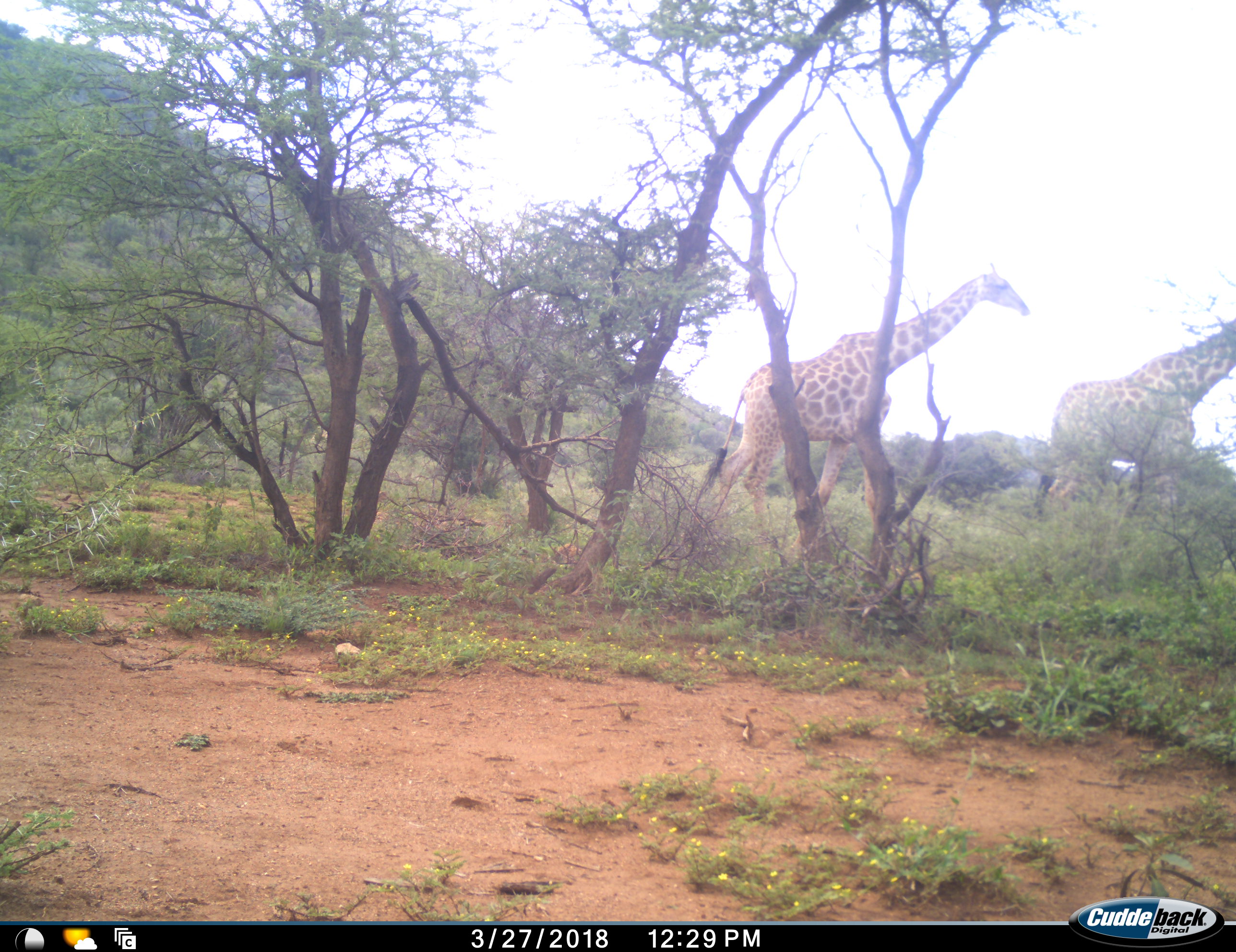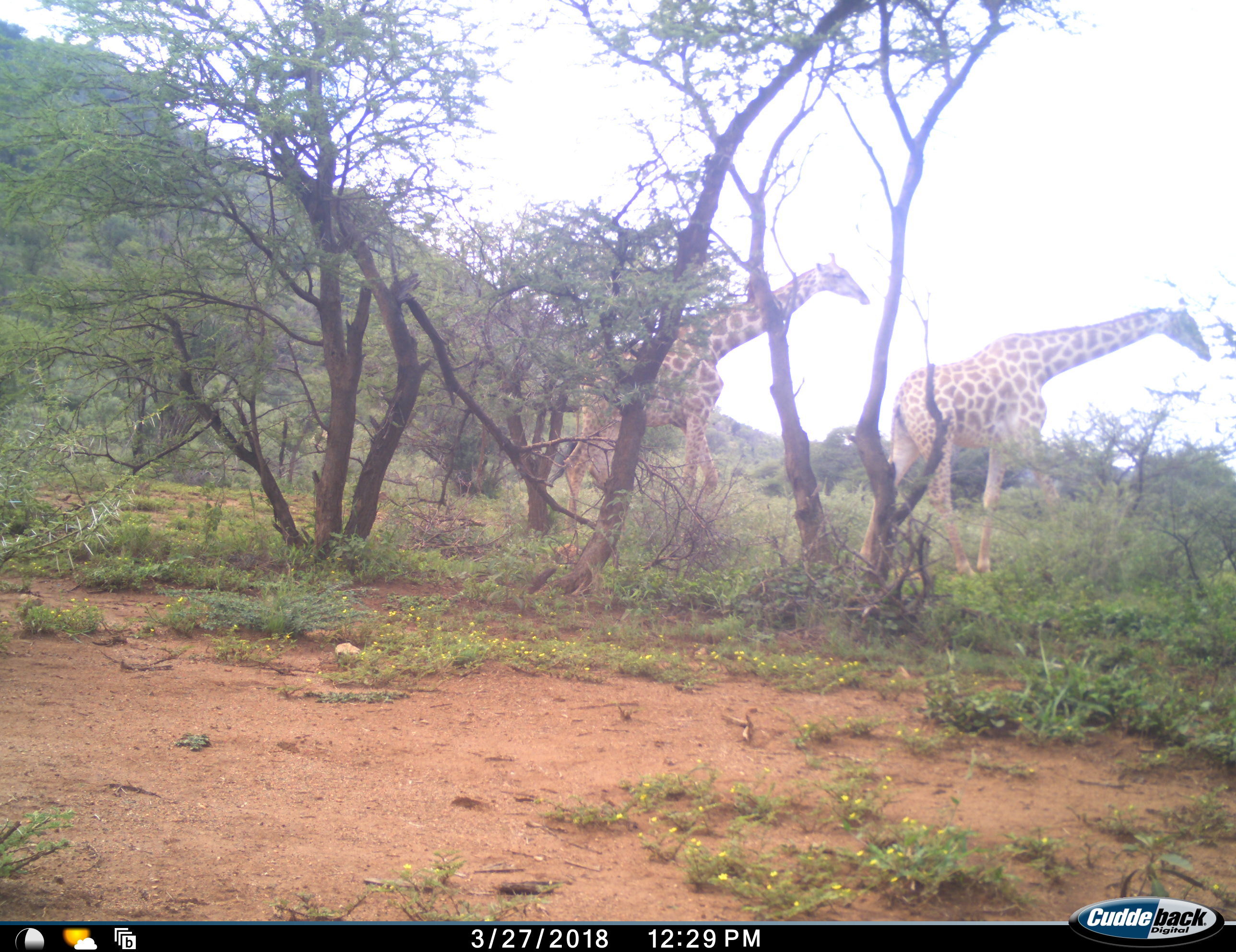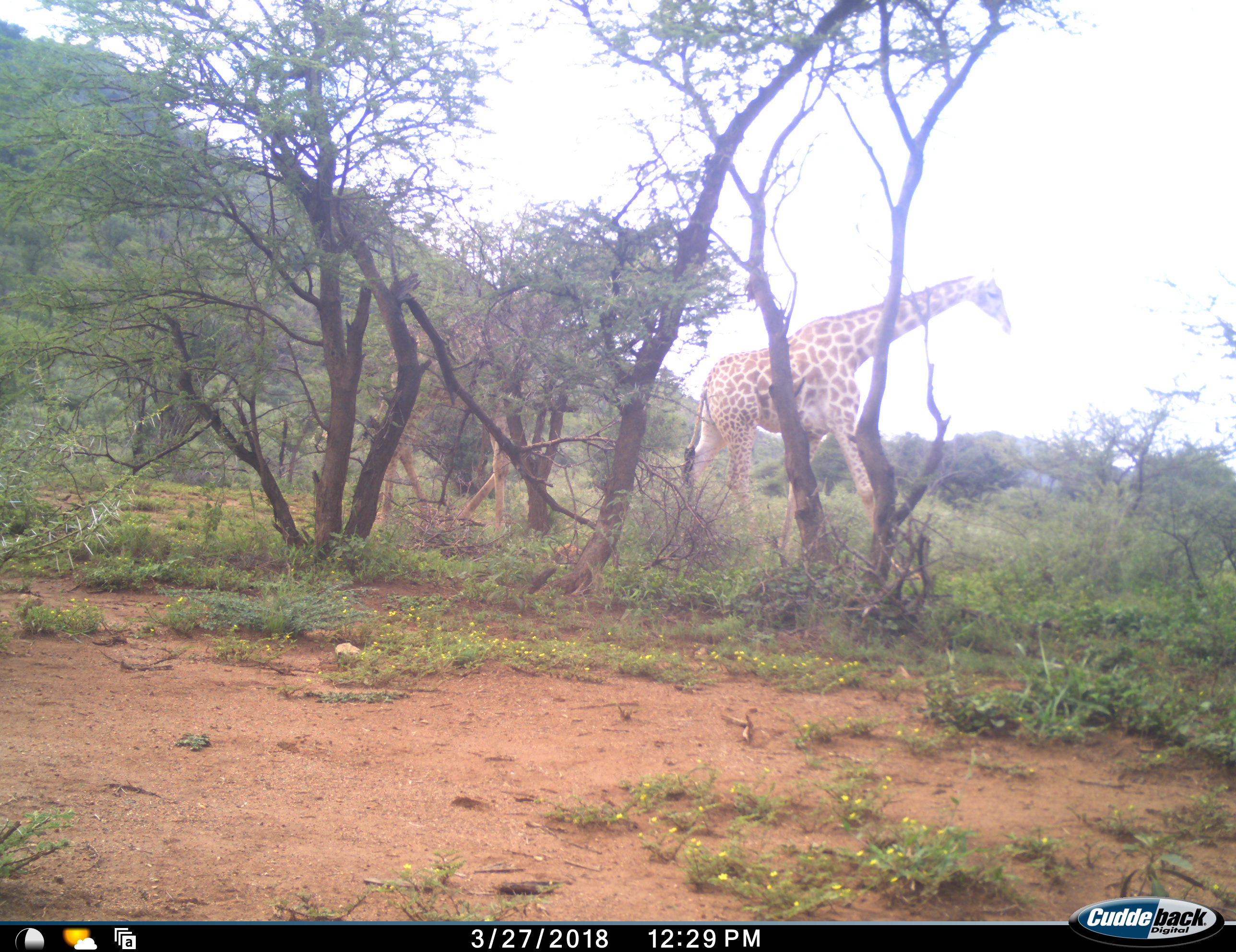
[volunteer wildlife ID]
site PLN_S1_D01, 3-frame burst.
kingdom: Animalia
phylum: Chordata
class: Mammalia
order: Artiodactyla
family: Giraffidae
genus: Giraffa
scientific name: Giraffa camelopardalis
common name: giraffe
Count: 2.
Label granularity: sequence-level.